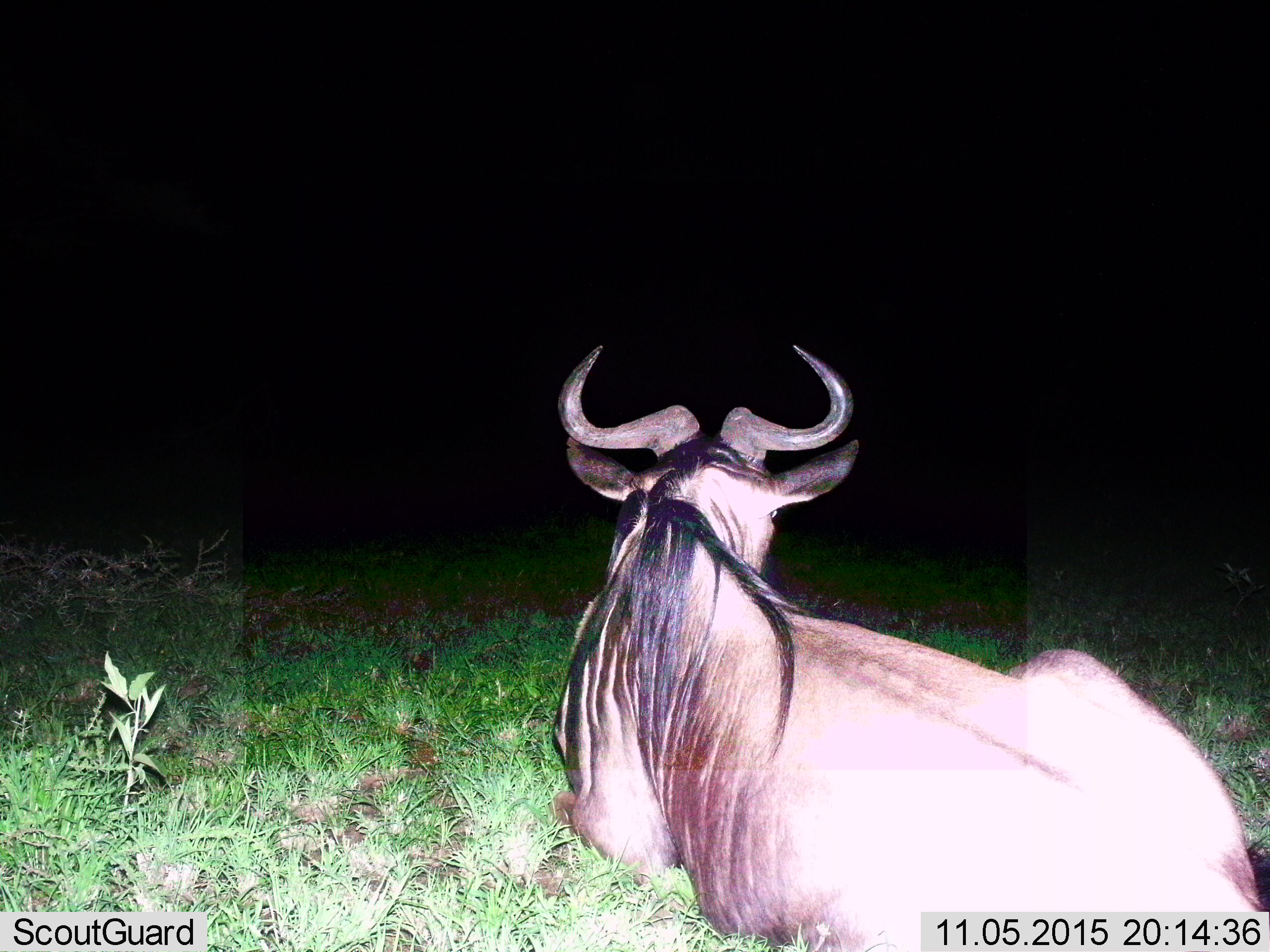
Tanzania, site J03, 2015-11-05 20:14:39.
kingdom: Animalia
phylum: Chordata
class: Mammalia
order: Artiodactyla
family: Bovidae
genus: Connochaetes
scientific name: Connochaetes taurinus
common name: blue wildebeest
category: wildebeest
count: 1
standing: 0%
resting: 100%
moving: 0%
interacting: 0%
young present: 0%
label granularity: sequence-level